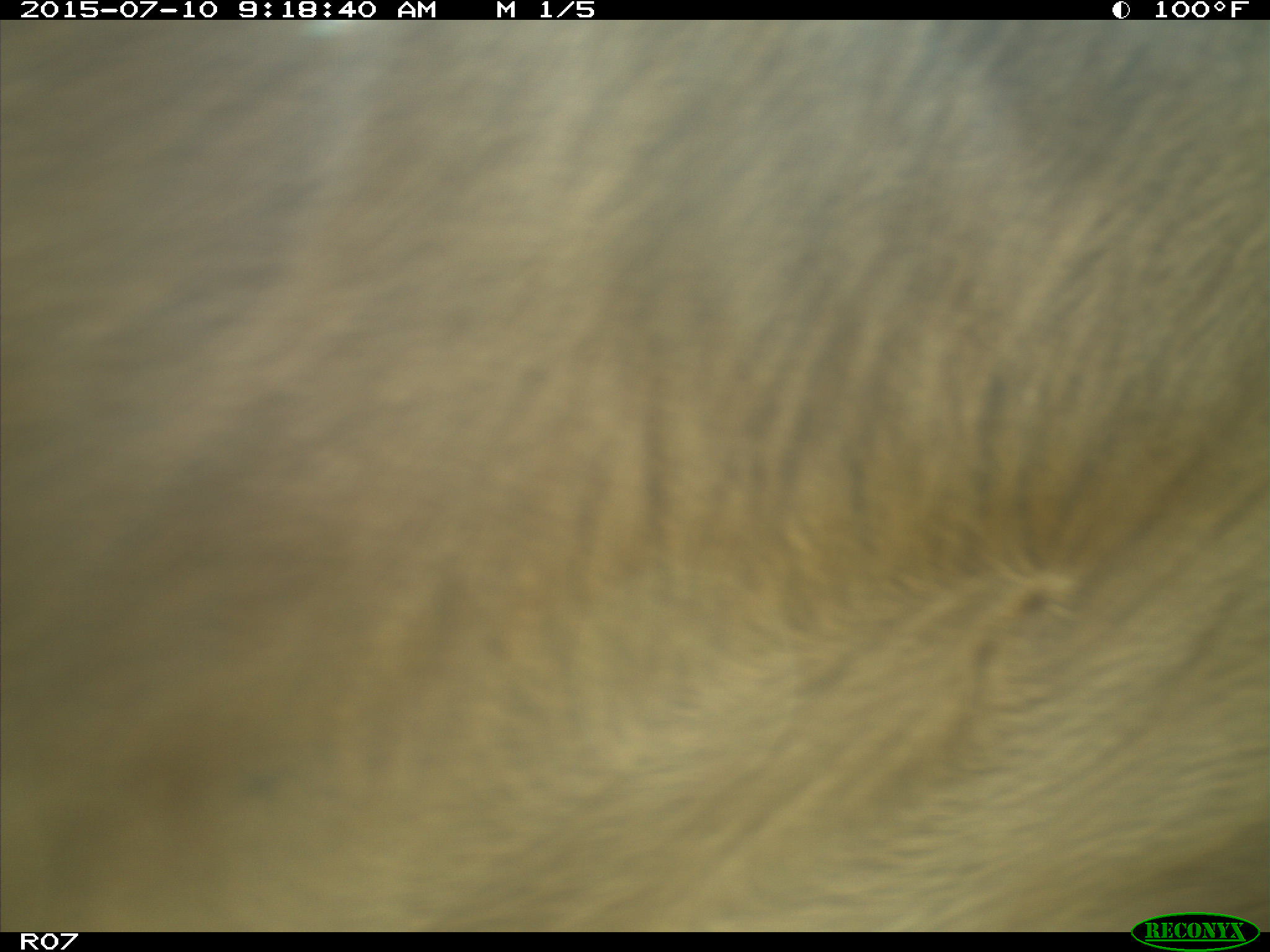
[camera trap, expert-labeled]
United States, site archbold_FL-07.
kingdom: Animalia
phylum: Chordata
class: Mammalia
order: Artiodactyla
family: Bovidae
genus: Bos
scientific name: Bos taurus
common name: domestic cow